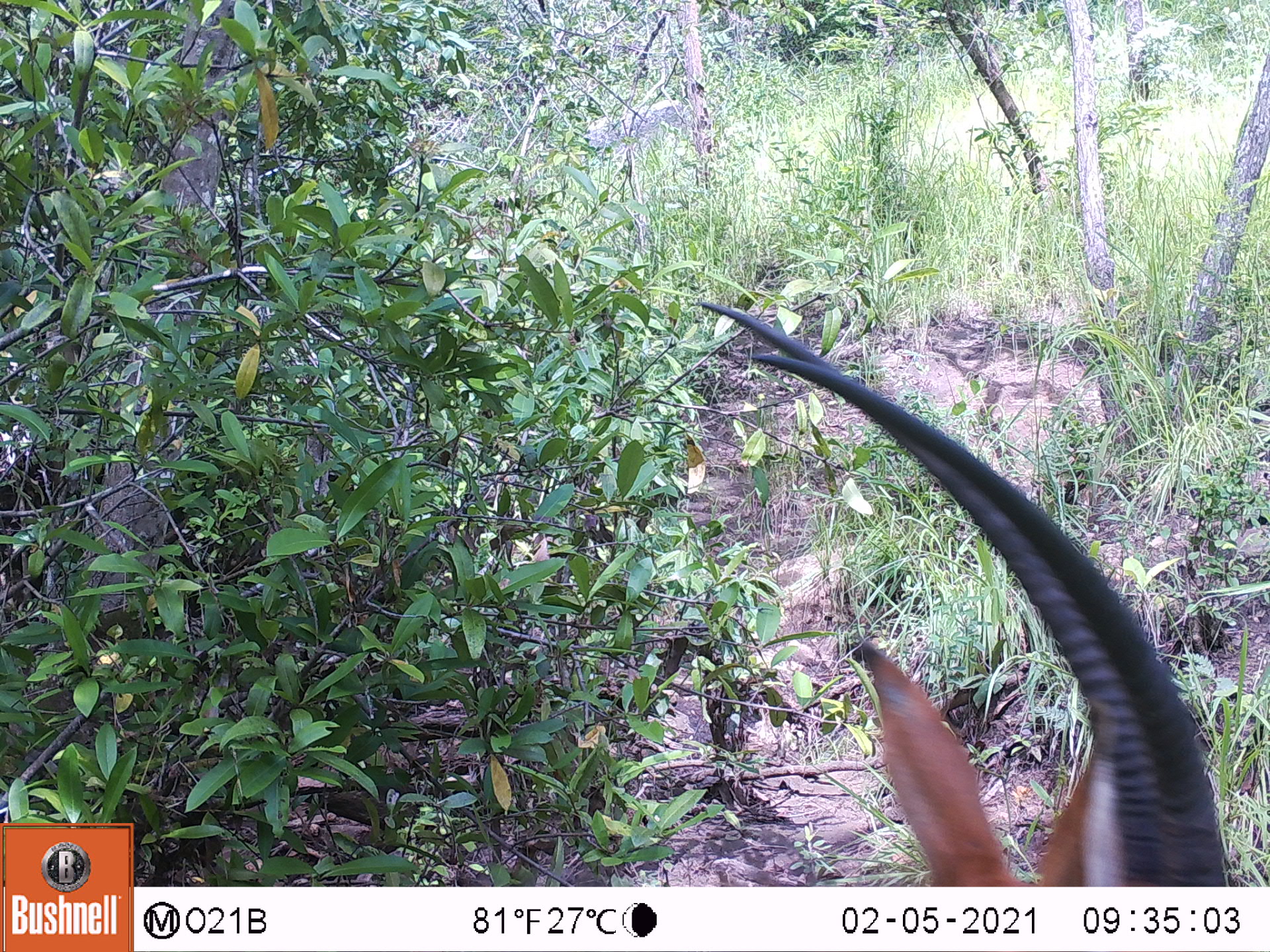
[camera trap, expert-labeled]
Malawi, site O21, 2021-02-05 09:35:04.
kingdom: Animalia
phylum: Chordata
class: Mammalia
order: Artiodactyla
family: Bovidae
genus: Hippotragus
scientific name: Hippotragus niger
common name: sable antelope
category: sable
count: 1